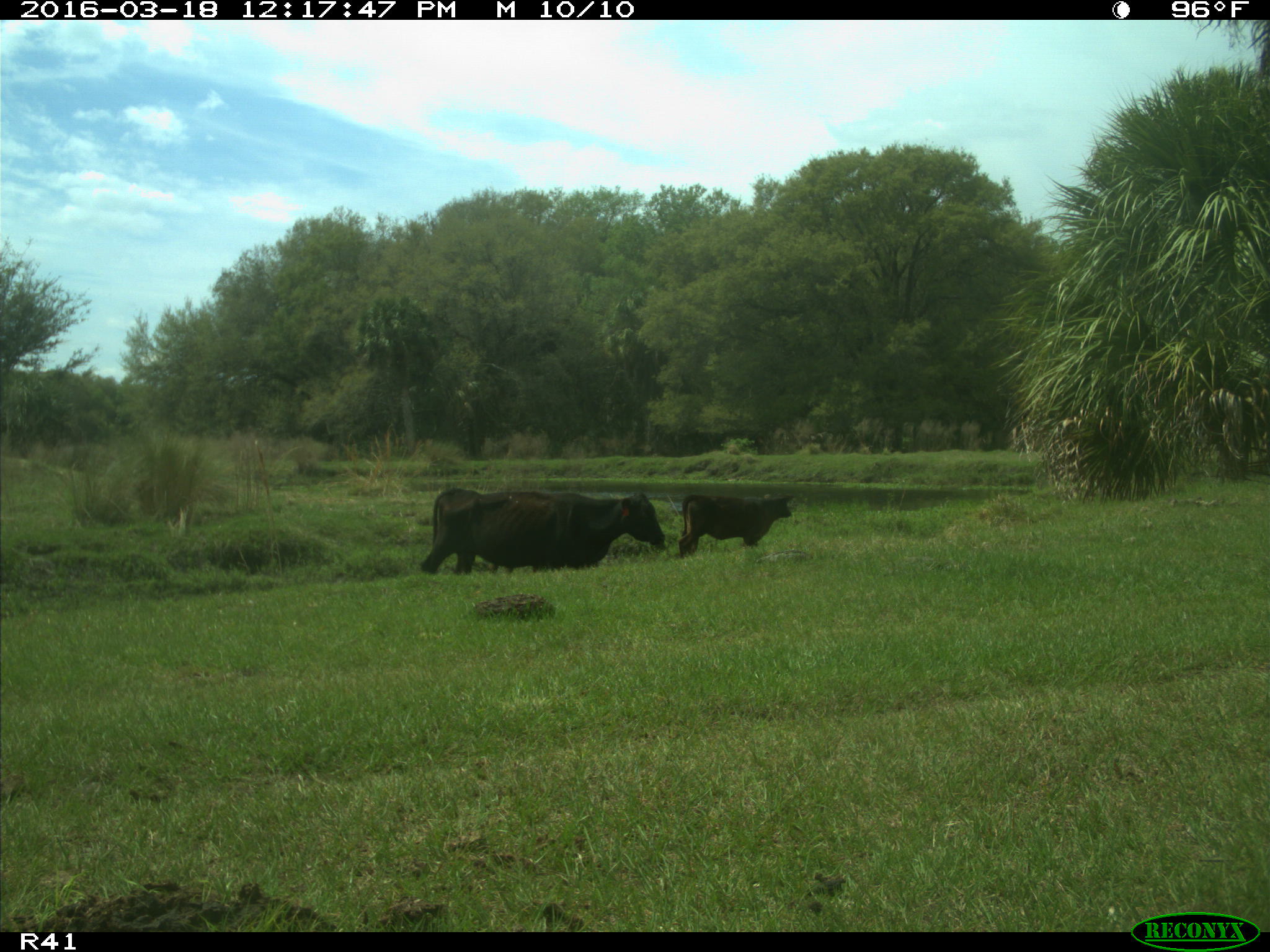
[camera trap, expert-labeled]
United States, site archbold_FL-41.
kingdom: Animalia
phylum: Chordata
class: Mammalia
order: Artiodactyla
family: Bovidae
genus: Bos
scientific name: Bos taurus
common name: domestic cow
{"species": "Bos taurus (domestic cow)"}